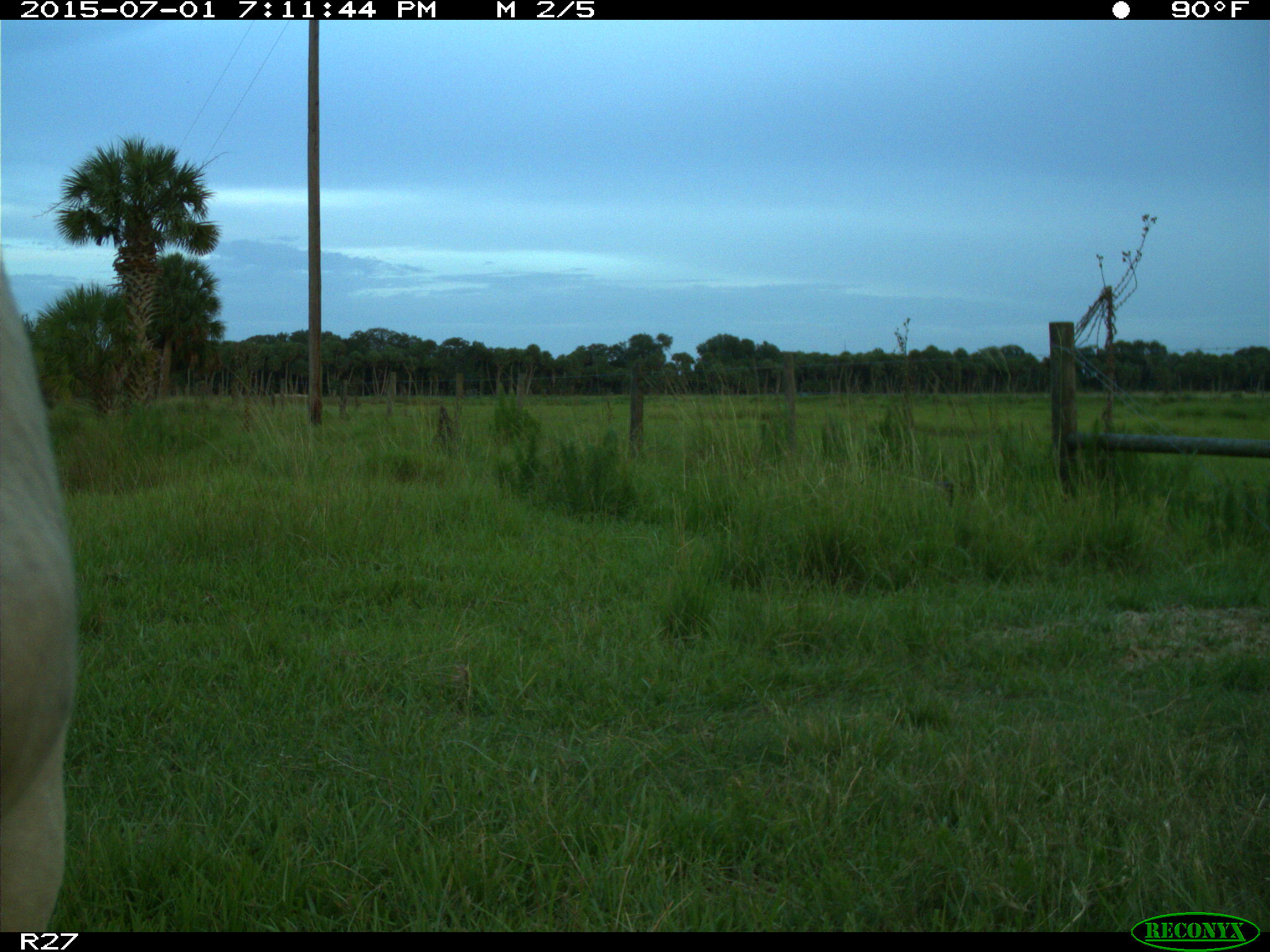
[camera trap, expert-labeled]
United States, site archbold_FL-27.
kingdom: Animalia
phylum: Chordata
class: Mammalia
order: Artiodactyla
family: Bovidae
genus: Bos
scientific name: Bos taurus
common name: domestic cow